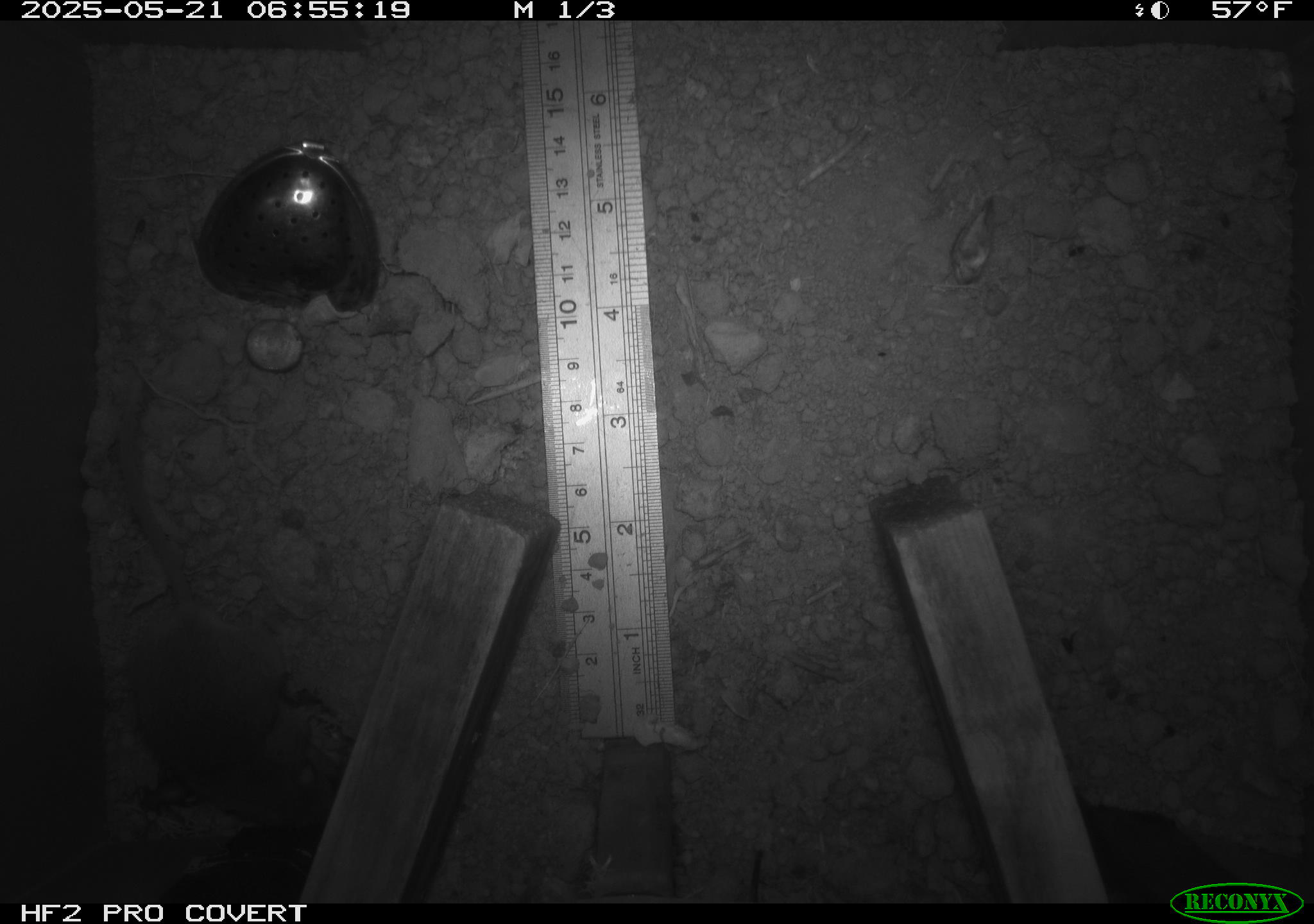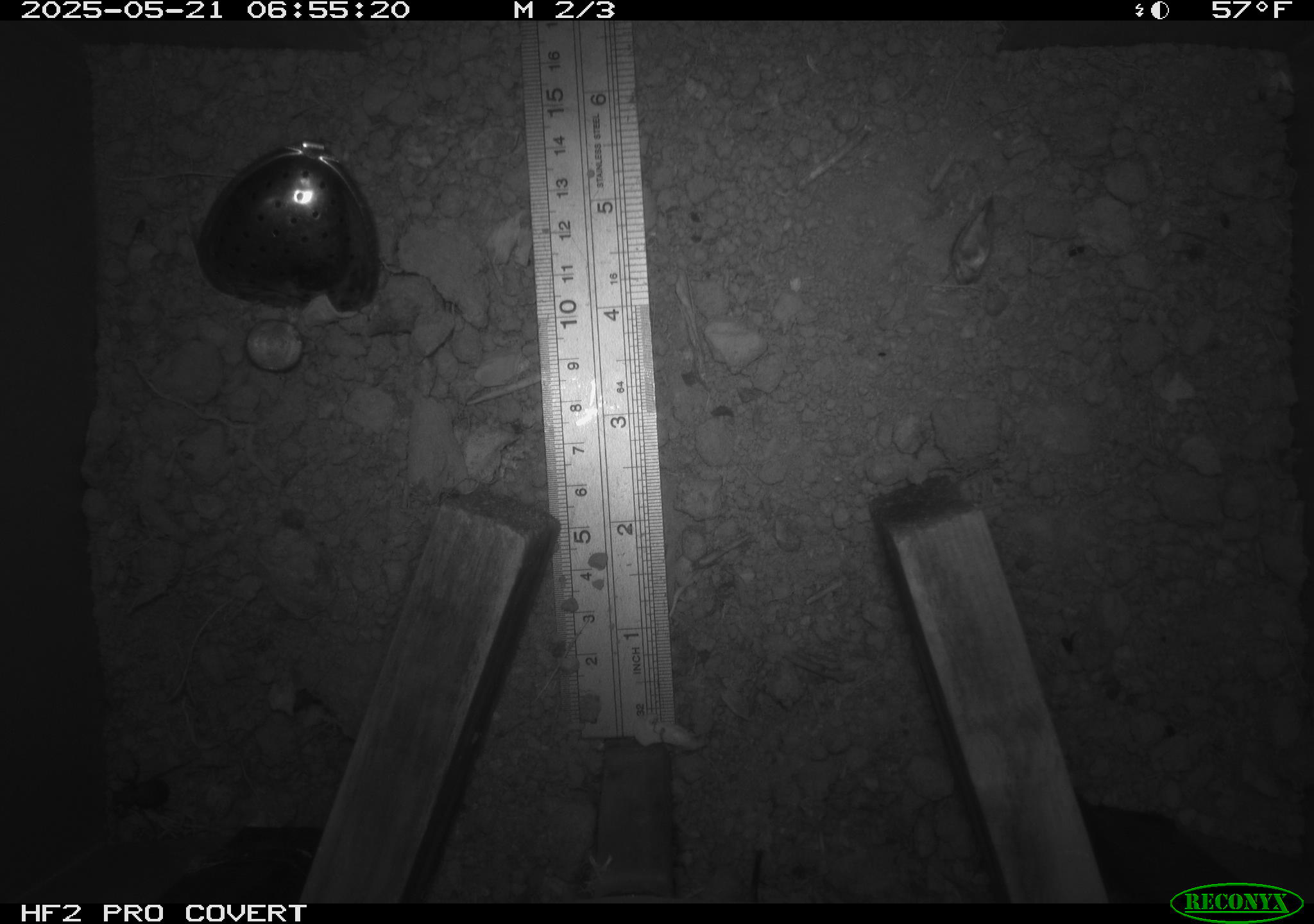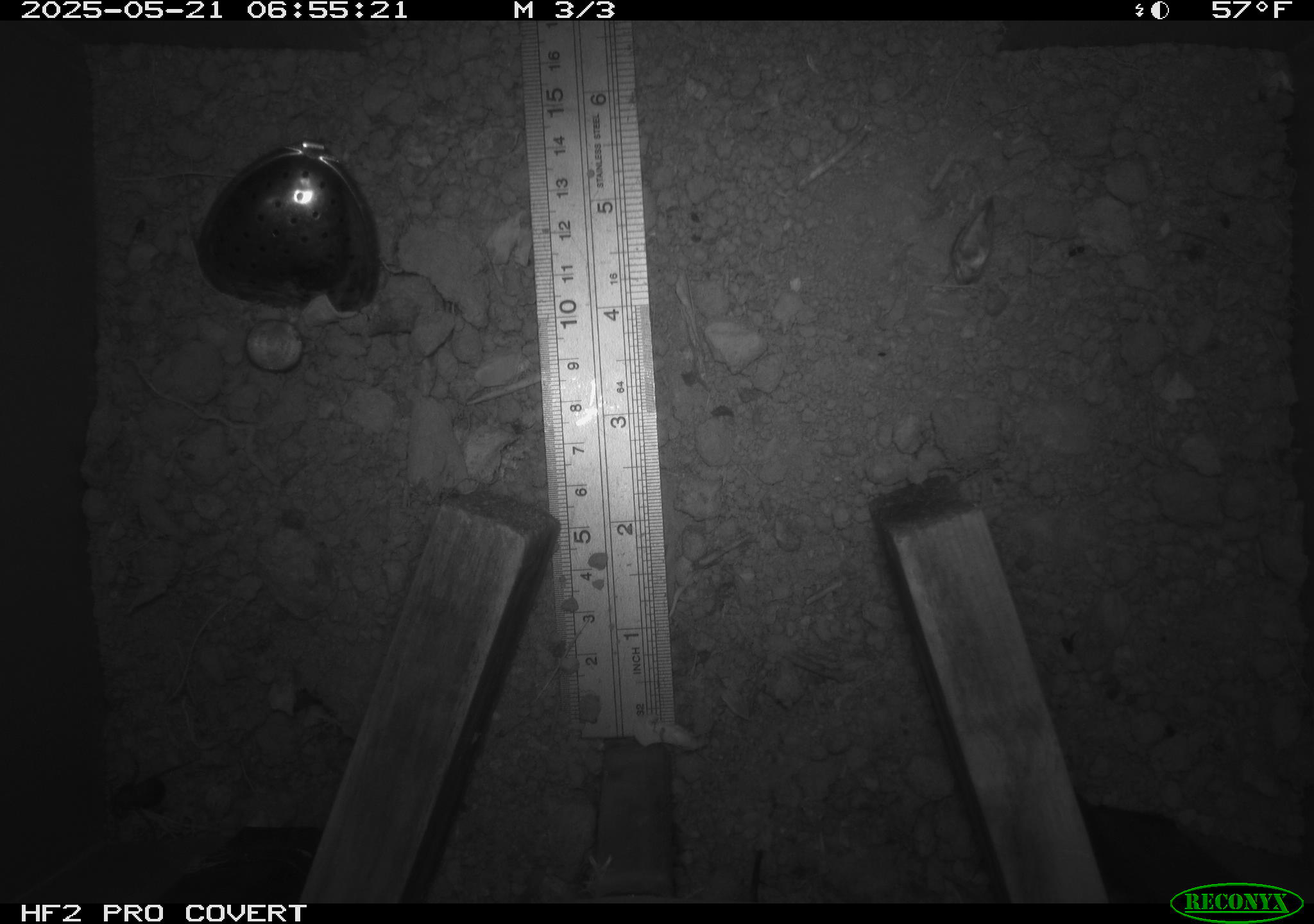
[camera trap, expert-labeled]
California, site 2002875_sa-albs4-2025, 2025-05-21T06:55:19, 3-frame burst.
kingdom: Animalia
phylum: Chordata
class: Mammalia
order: Rodentia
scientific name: Rodentia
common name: mouse species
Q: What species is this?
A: Mouse species (Rodentia).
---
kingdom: Animalia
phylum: Arthropoda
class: Insecta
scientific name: Insecta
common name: insect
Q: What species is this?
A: Insect (Insecta).